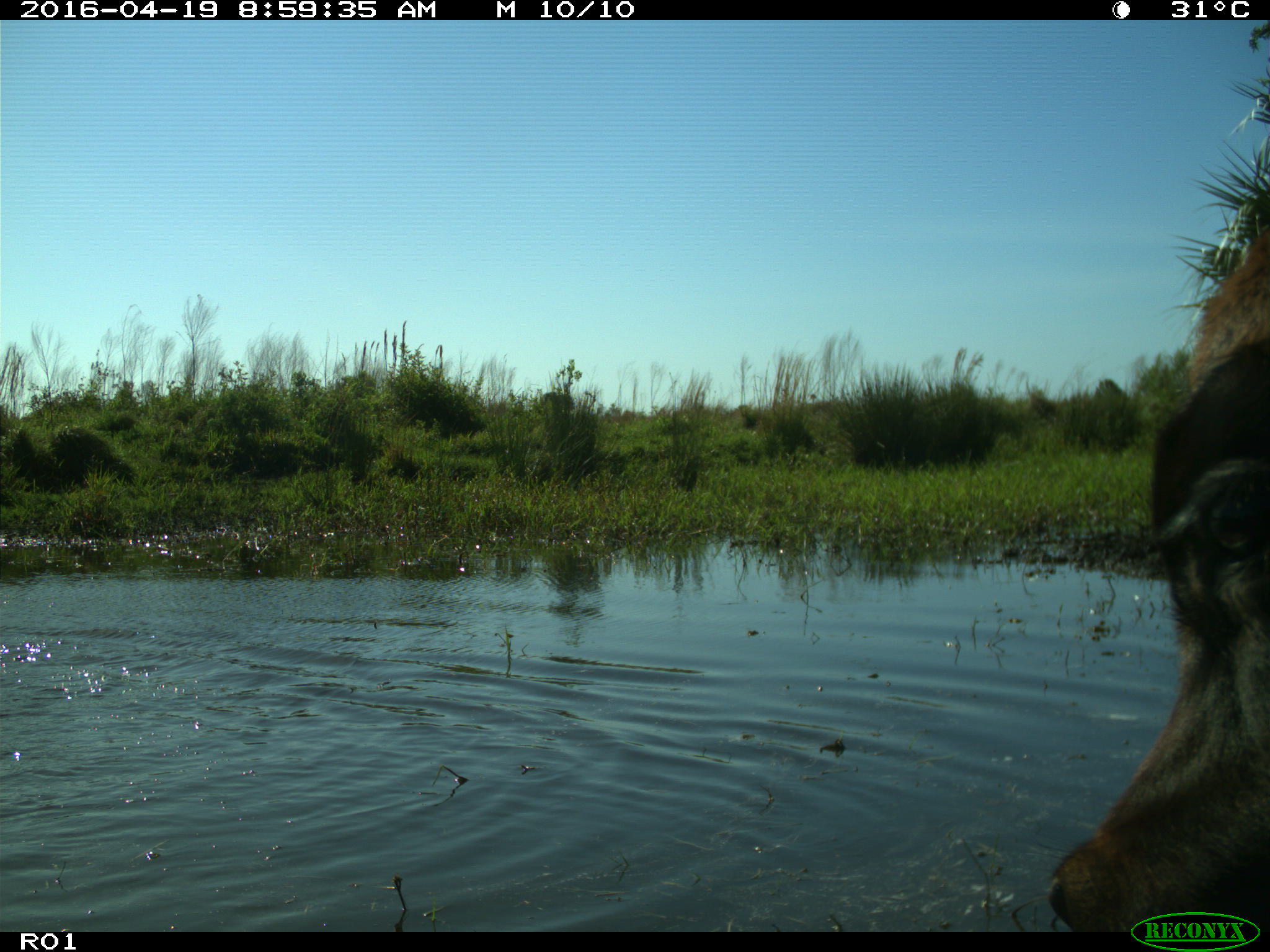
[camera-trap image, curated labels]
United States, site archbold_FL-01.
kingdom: Animalia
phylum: Chordata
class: Mammalia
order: Artiodactyla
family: Bovidae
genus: Bos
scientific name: Bos taurus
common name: domestic cow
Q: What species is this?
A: Bos taurus (domestic cow).